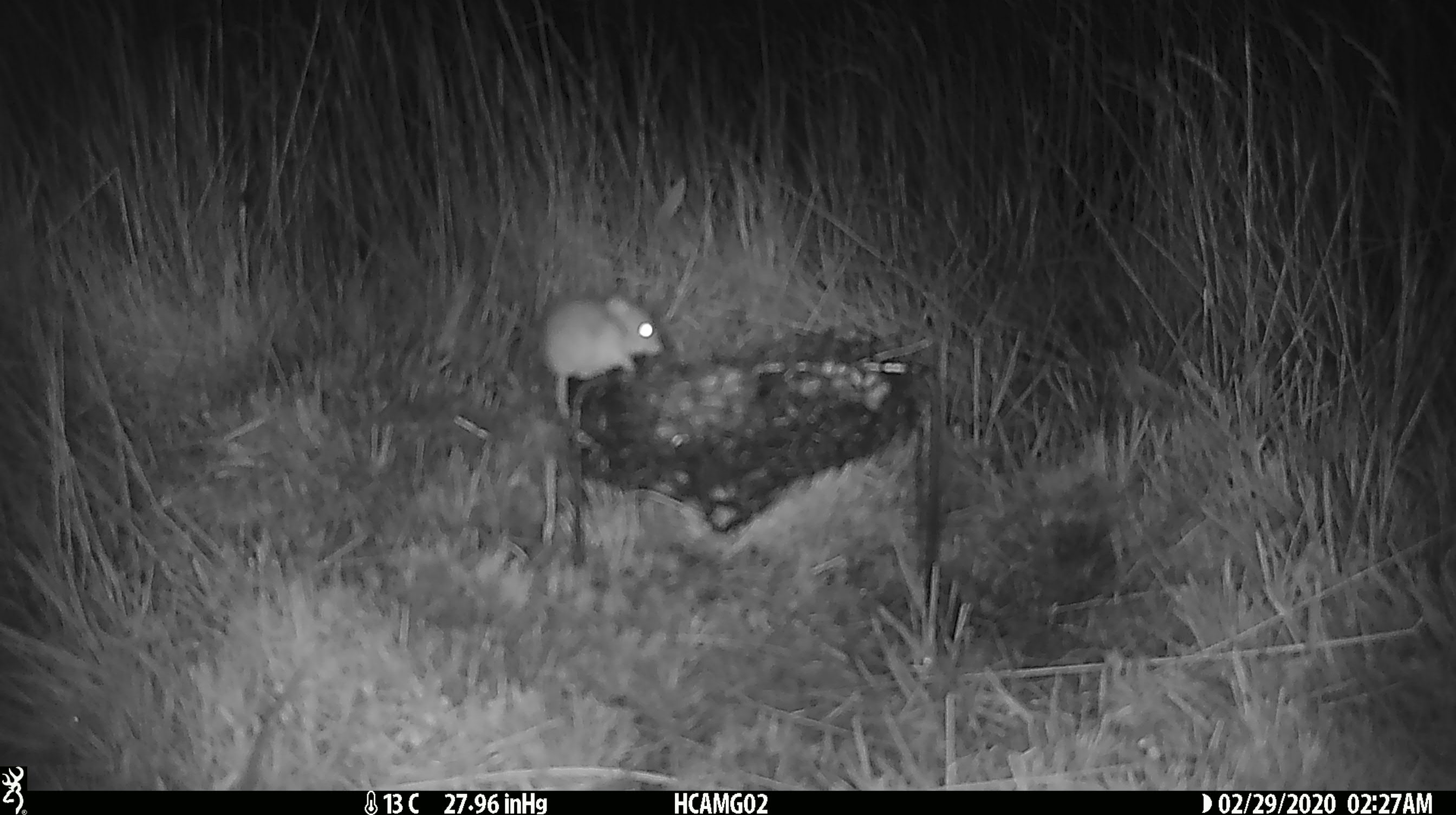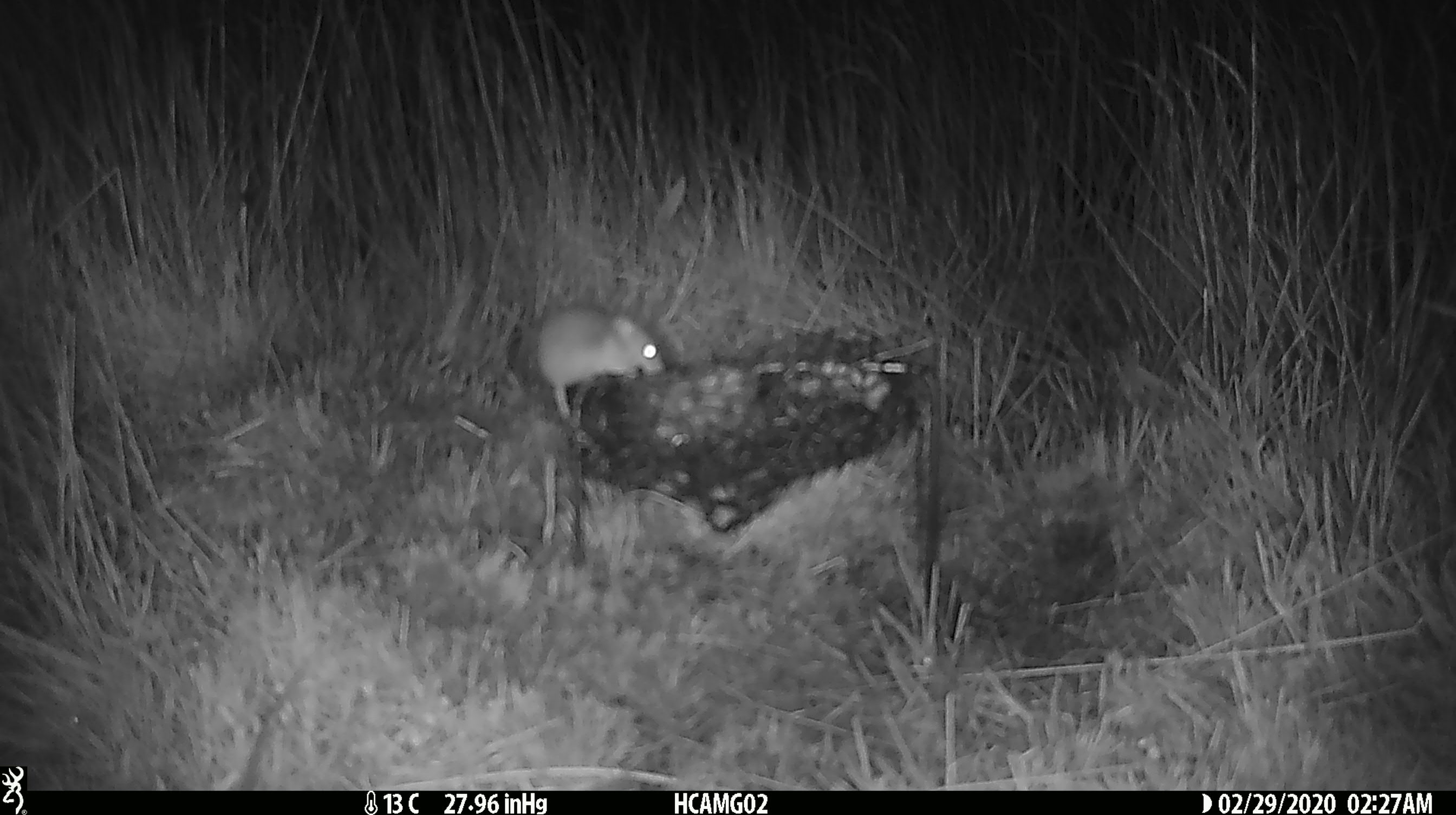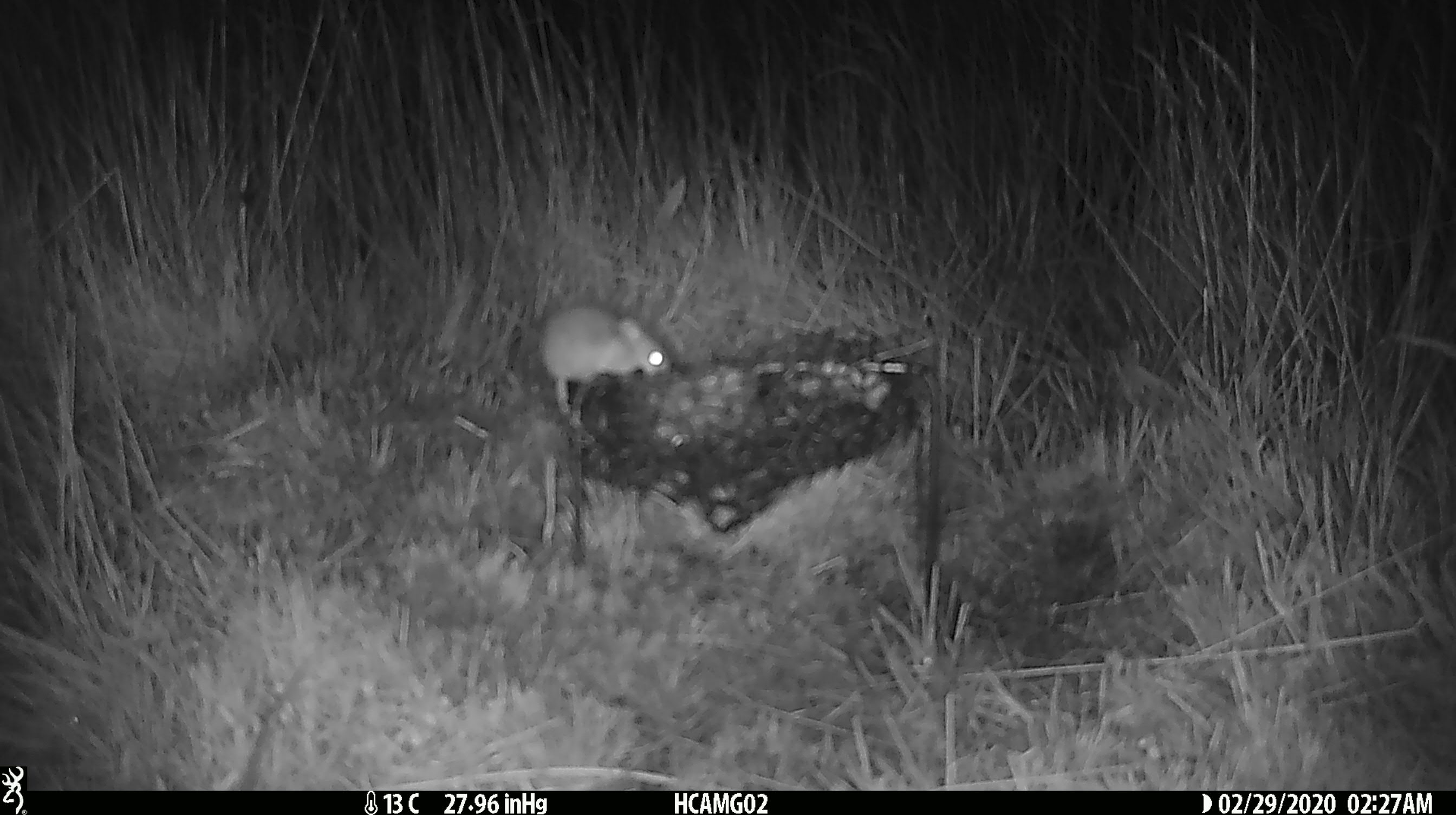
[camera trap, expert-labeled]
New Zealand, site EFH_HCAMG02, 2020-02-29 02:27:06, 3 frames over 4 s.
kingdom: Animalia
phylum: Chordata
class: Mammalia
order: Rodentia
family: Muridae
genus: Mus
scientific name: Mus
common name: mouse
Mouse (Mus).